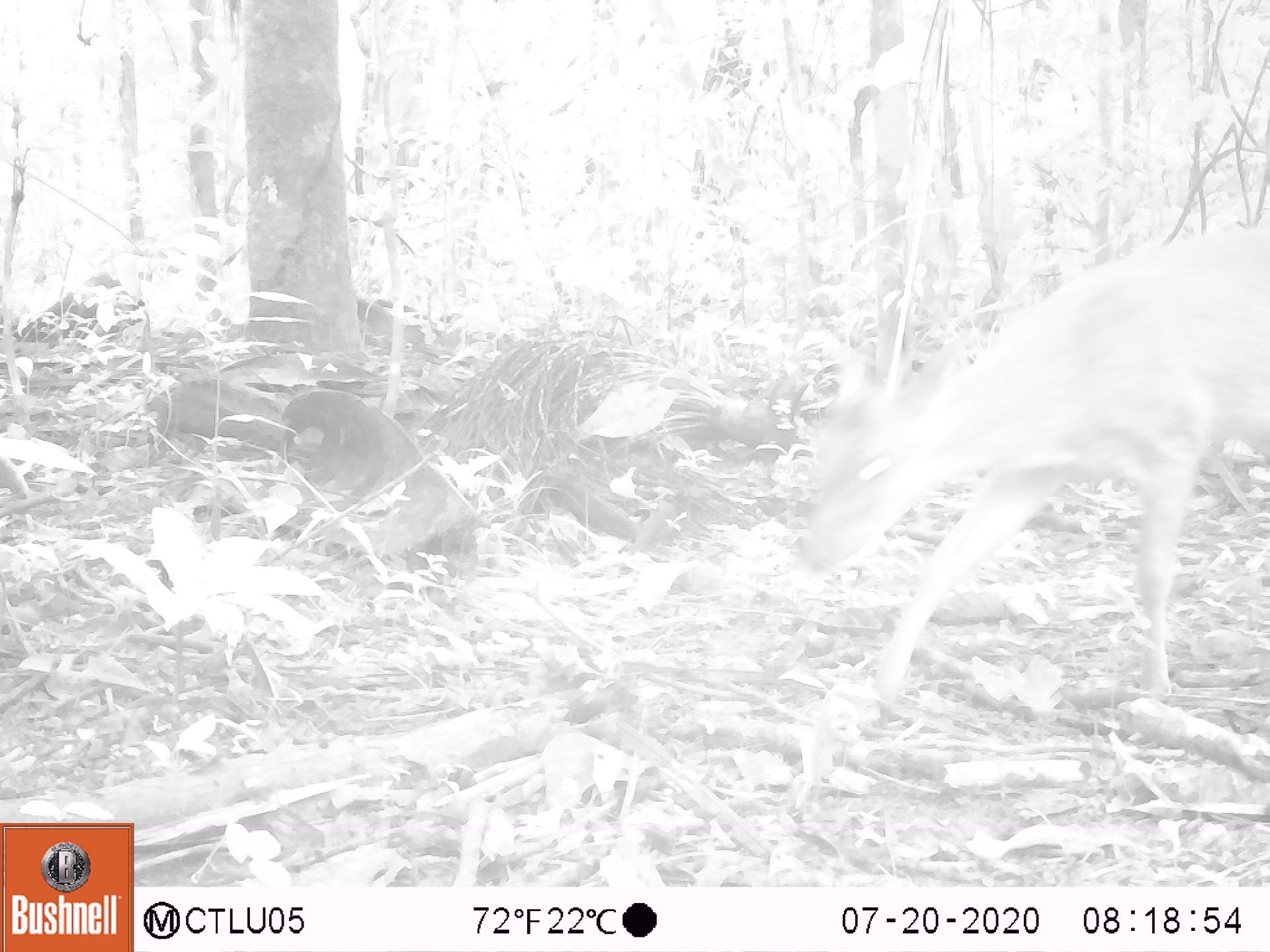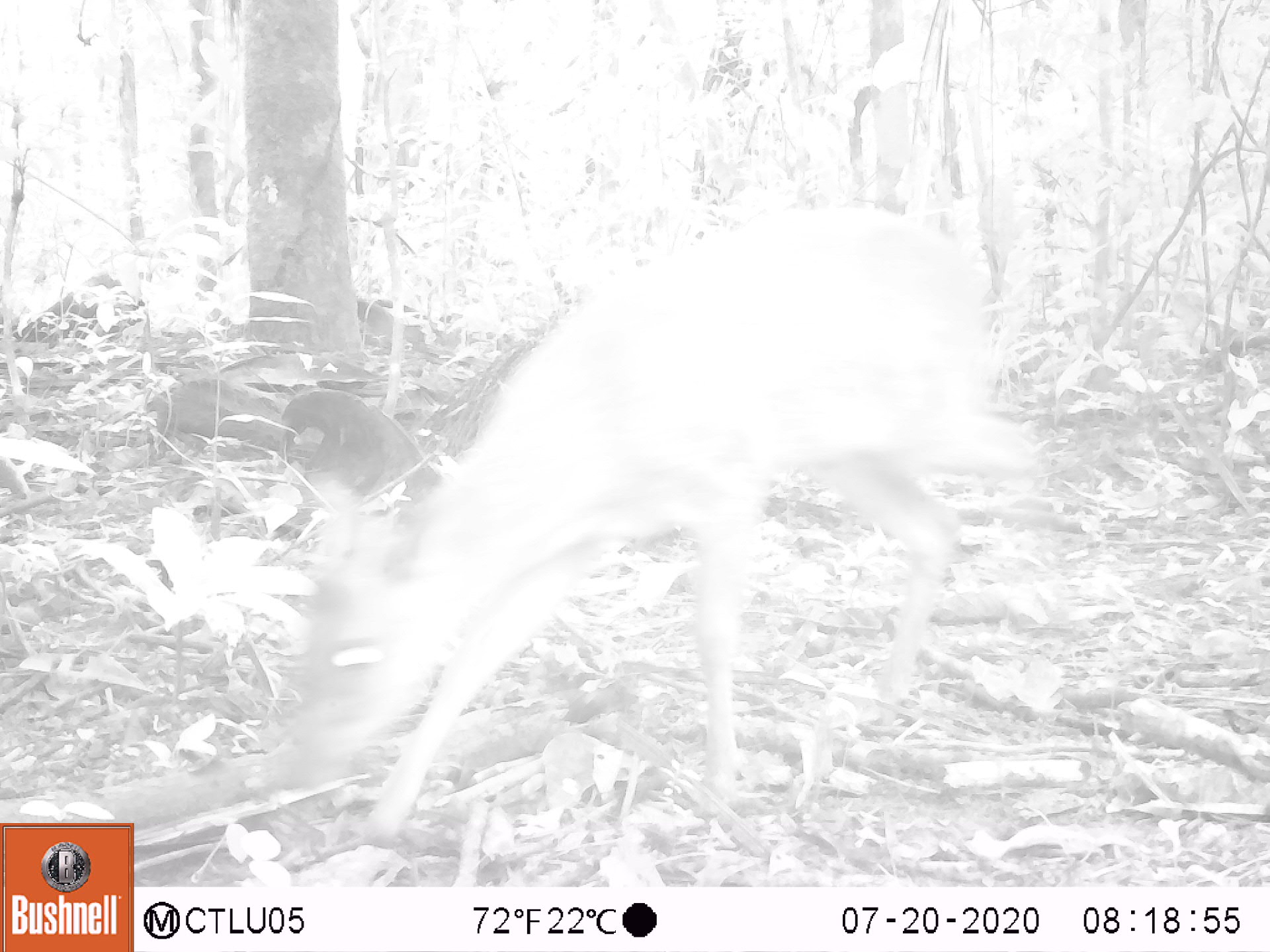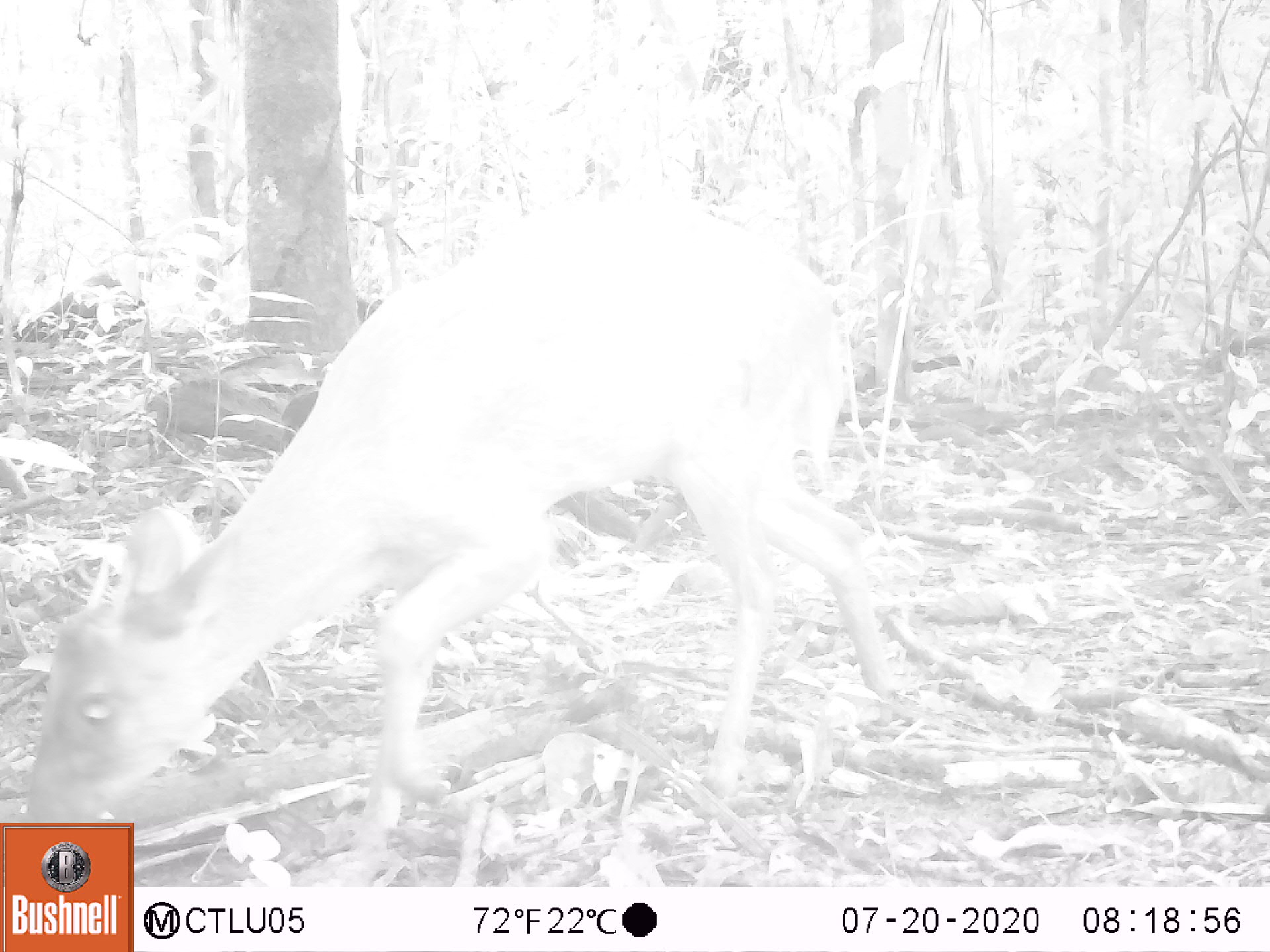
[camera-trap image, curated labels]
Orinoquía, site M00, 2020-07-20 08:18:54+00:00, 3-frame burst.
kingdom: Animalia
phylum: Chordata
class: Mammalia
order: Artiodactyla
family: Cervidae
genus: Mazama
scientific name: Mazama americana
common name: red brocket deer